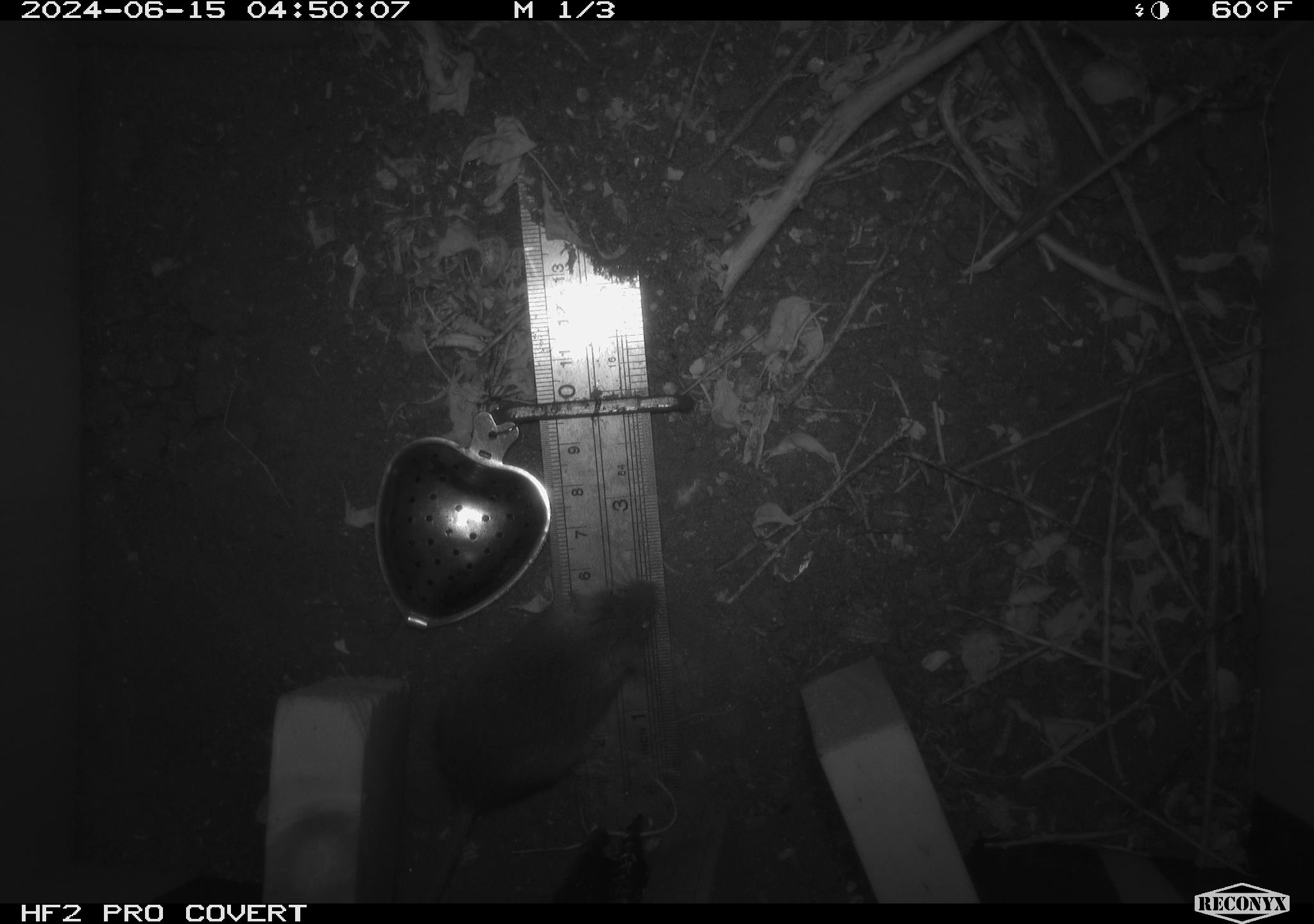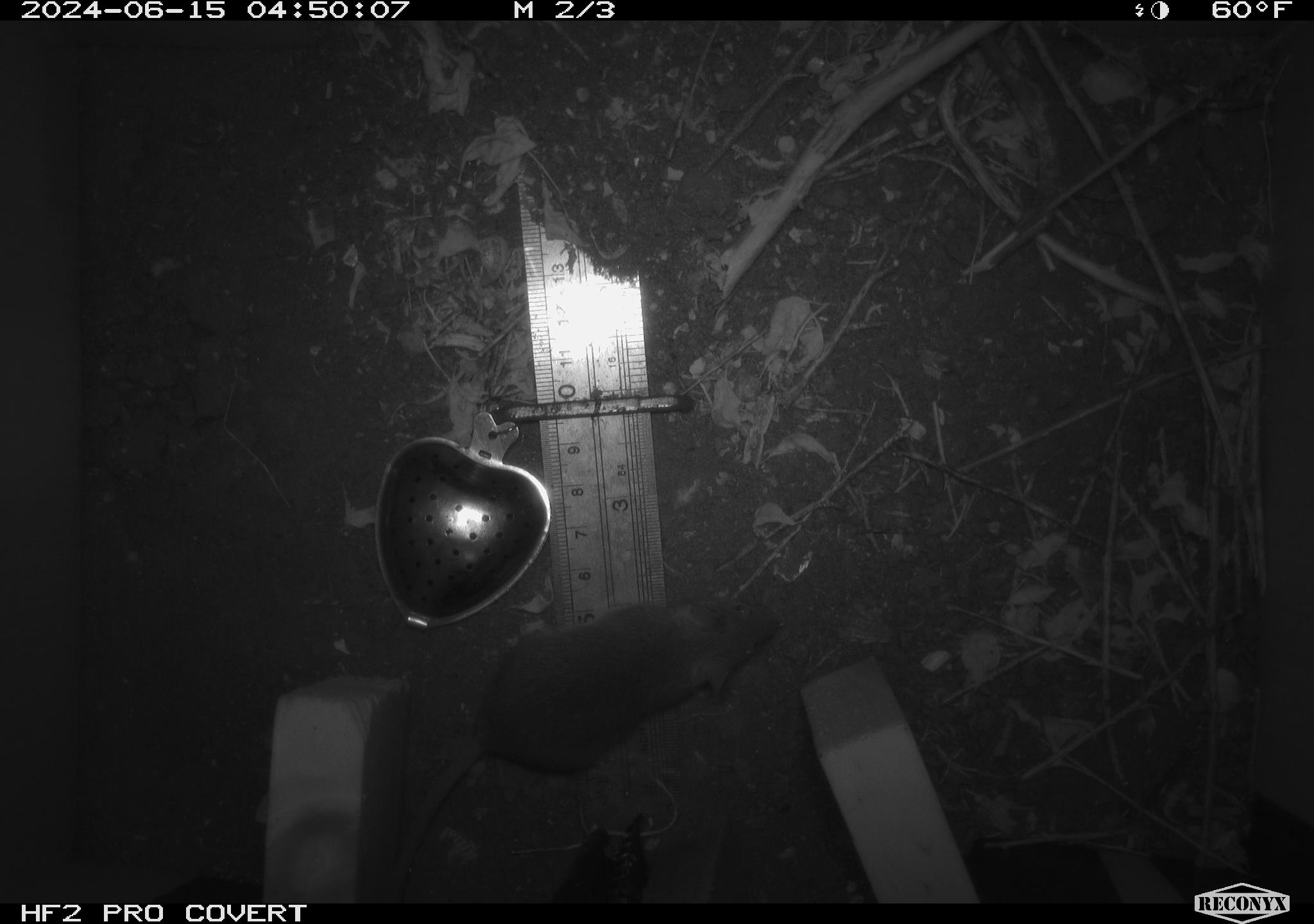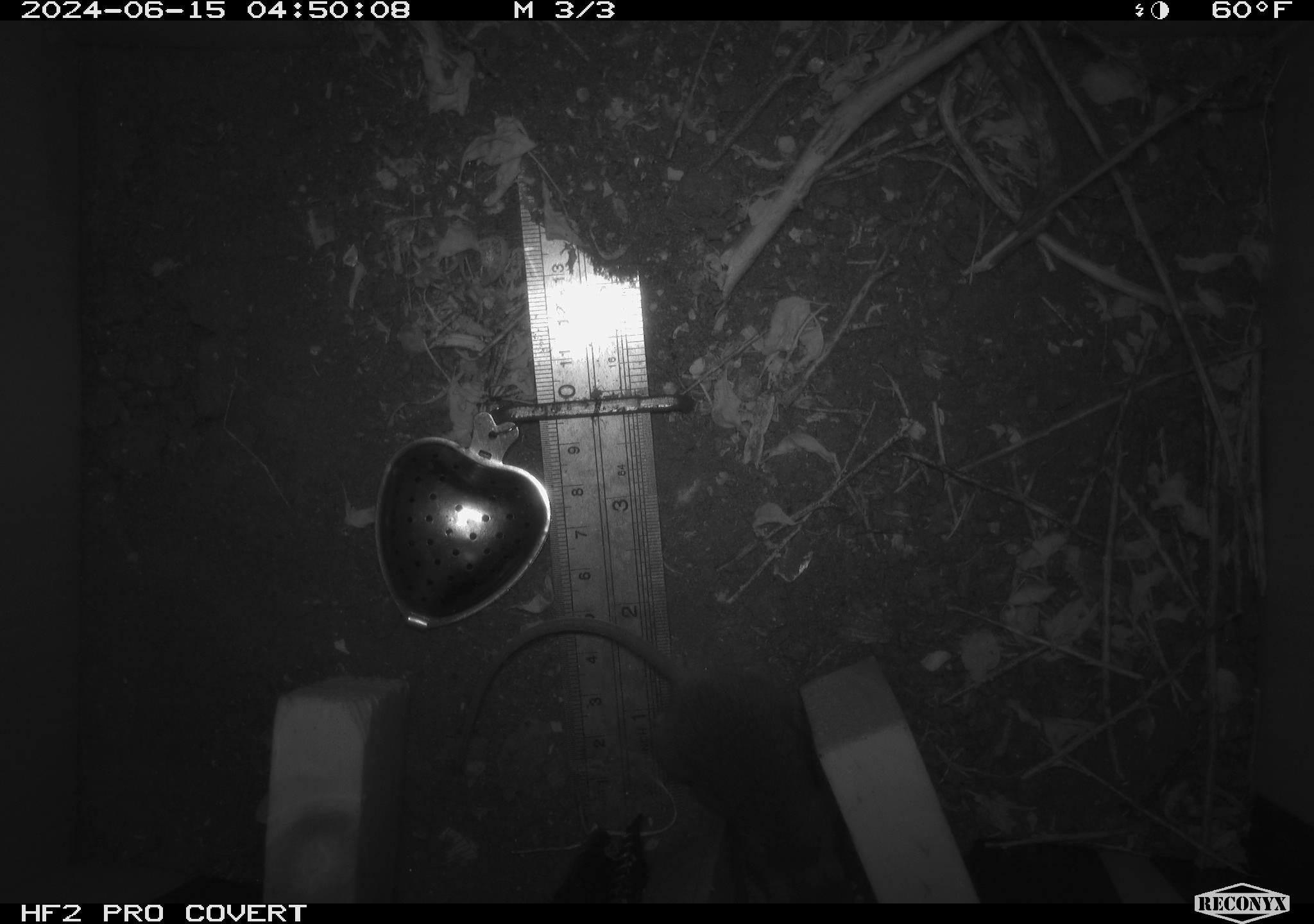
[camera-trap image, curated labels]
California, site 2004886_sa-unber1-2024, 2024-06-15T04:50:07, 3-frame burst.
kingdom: Animalia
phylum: Chordata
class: Mammalia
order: Rodentia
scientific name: Rodentia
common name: mouse species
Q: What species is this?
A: Mouse species (Rodentia).